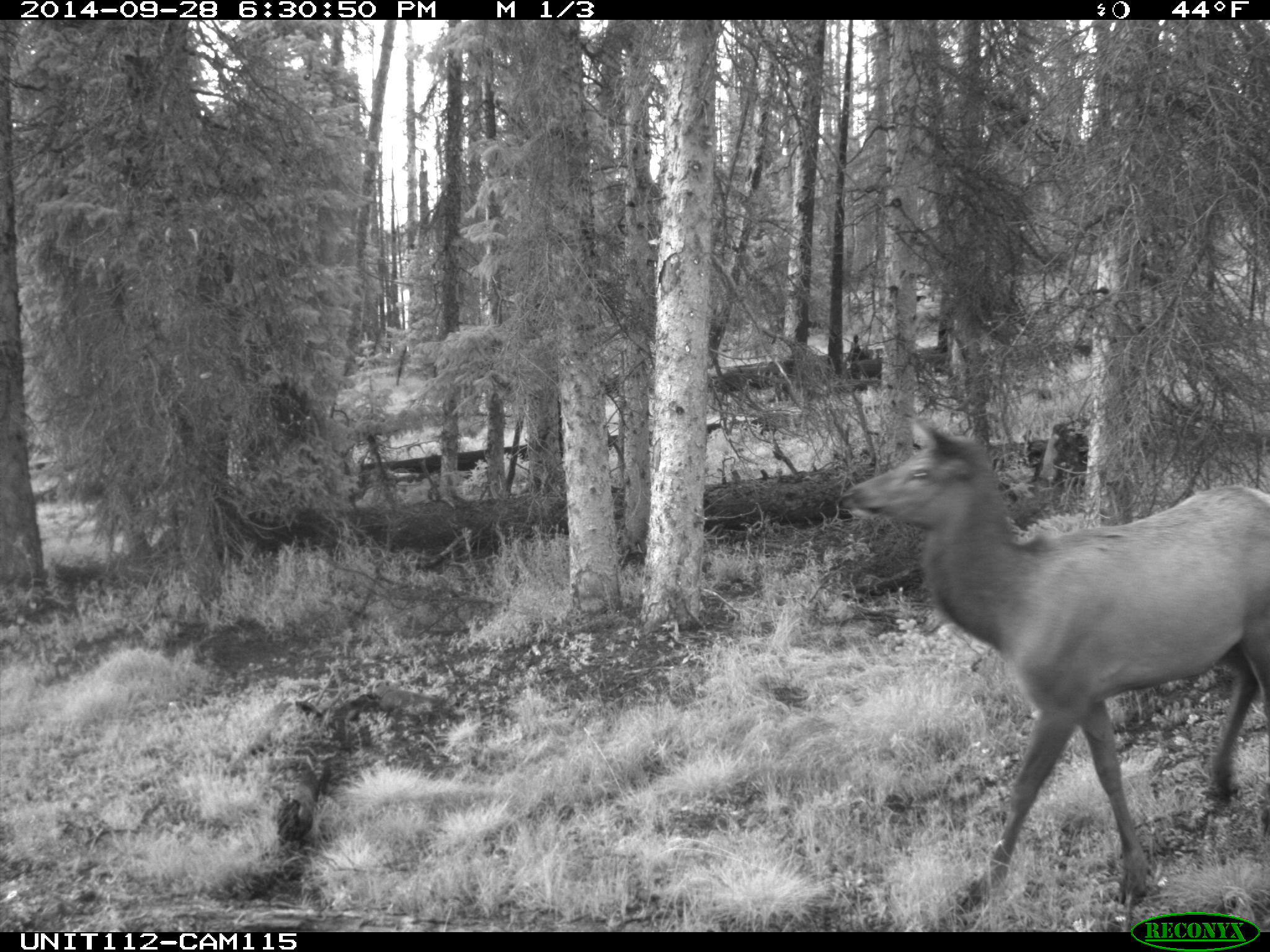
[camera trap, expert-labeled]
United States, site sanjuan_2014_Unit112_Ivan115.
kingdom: Animalia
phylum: Chordata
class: Mammalia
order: Artiodactyla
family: Cervidae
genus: Cervus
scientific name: Cervus elaphus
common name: red deer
Cervus elaphus (red deer).